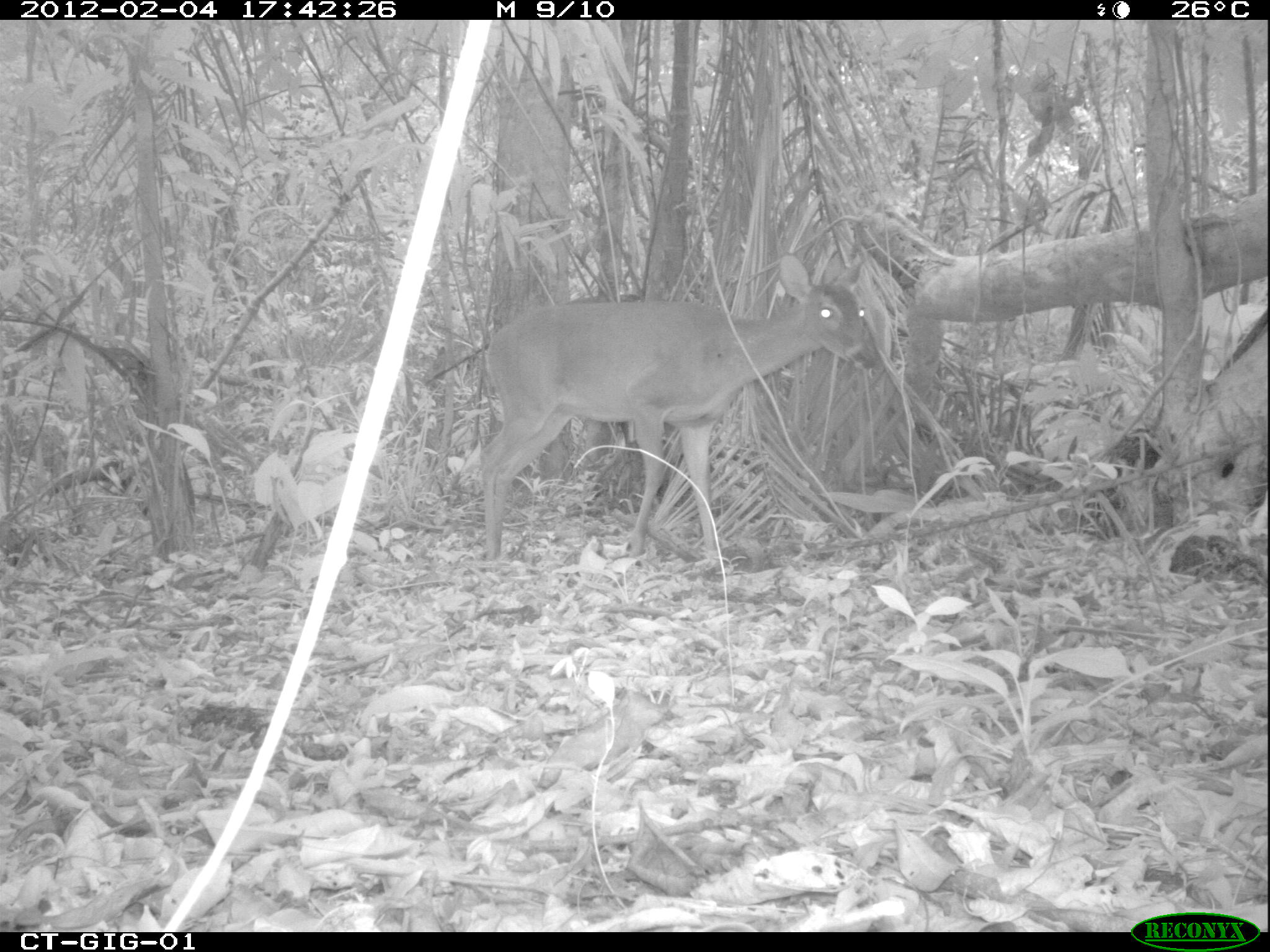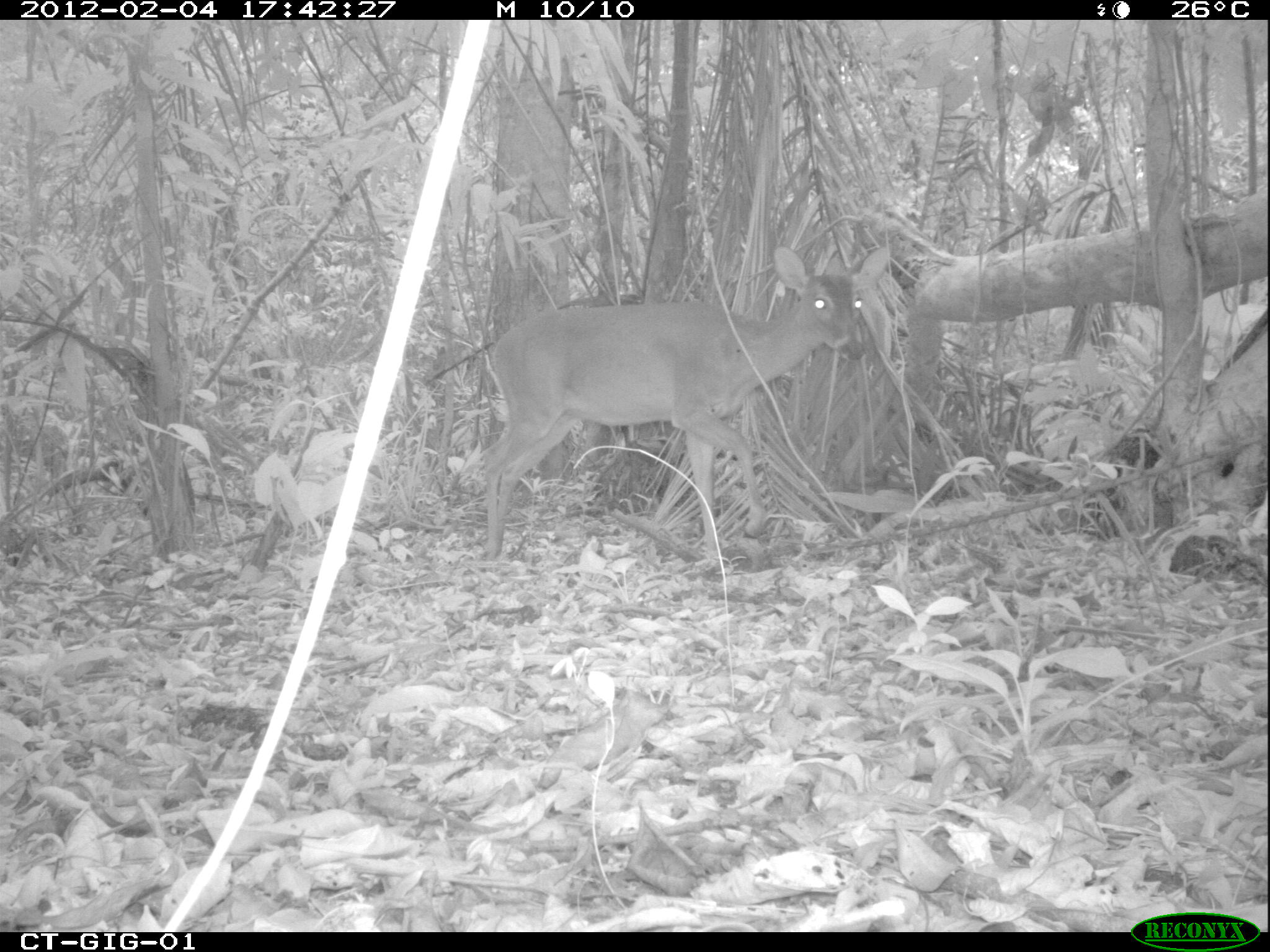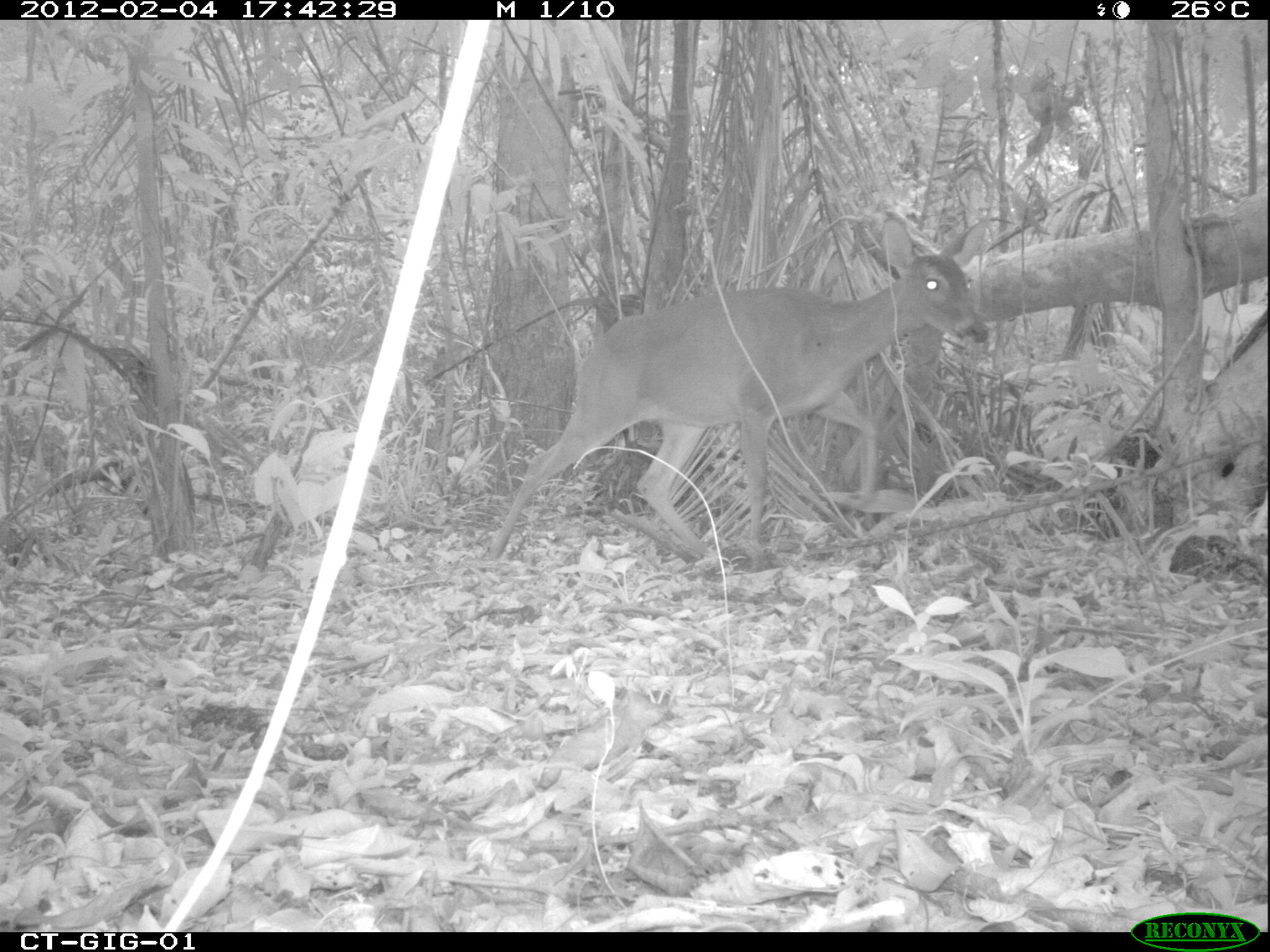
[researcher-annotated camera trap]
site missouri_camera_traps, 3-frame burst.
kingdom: Animalia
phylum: Chordata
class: Mammalia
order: Artiodactyla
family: Cervidae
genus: Odocoileus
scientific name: Odocoileus virginianus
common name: white-tailed deer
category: white tailed deer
White tailed deer (white-tailed deer) (Odocoileus virginianus). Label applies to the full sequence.